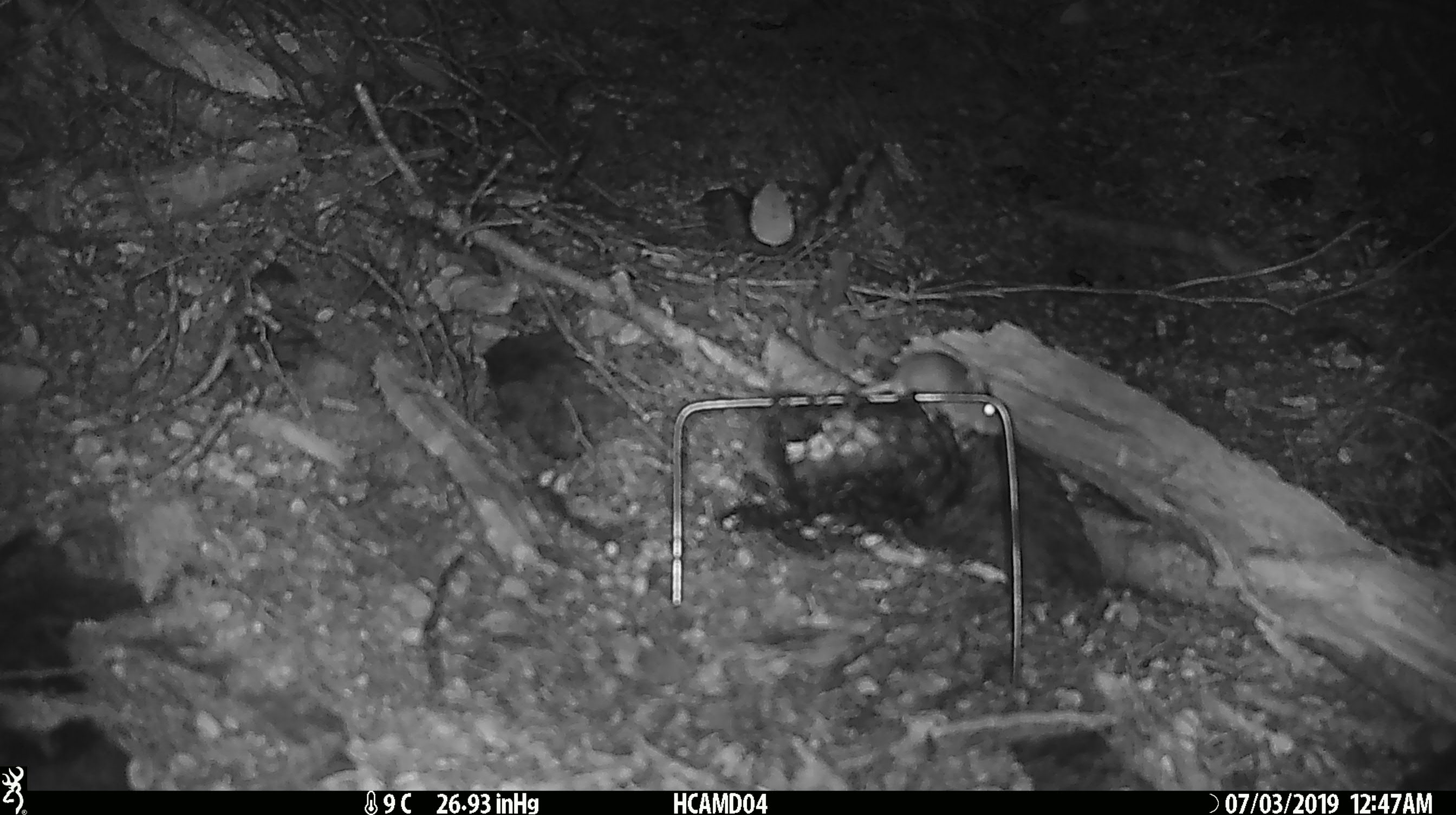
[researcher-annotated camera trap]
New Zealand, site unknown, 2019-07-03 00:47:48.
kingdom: Animalia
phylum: Chordata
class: Mammalia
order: Rodentia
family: Muridae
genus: Mus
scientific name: Mus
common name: mouse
Mouse (Mus).